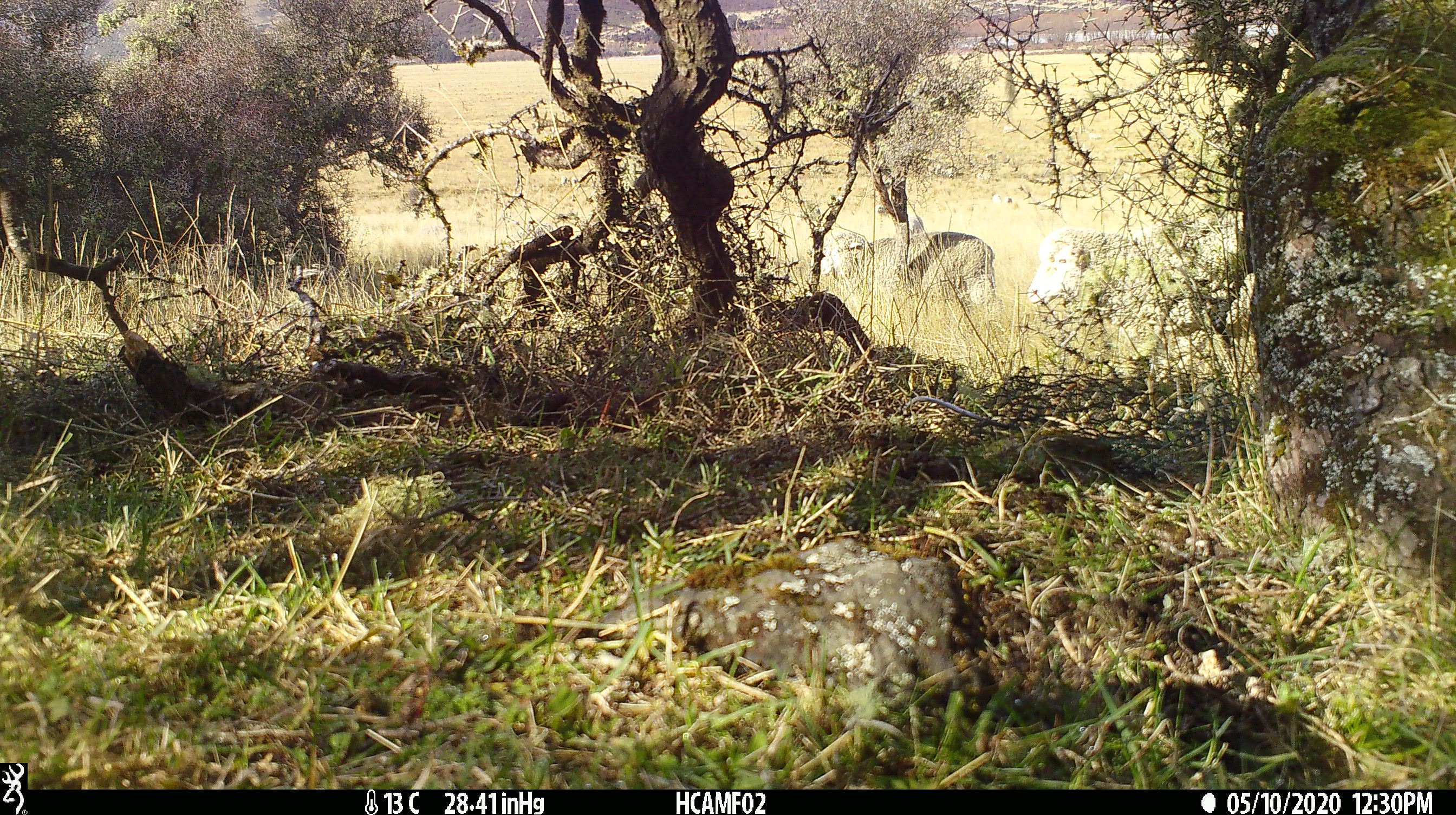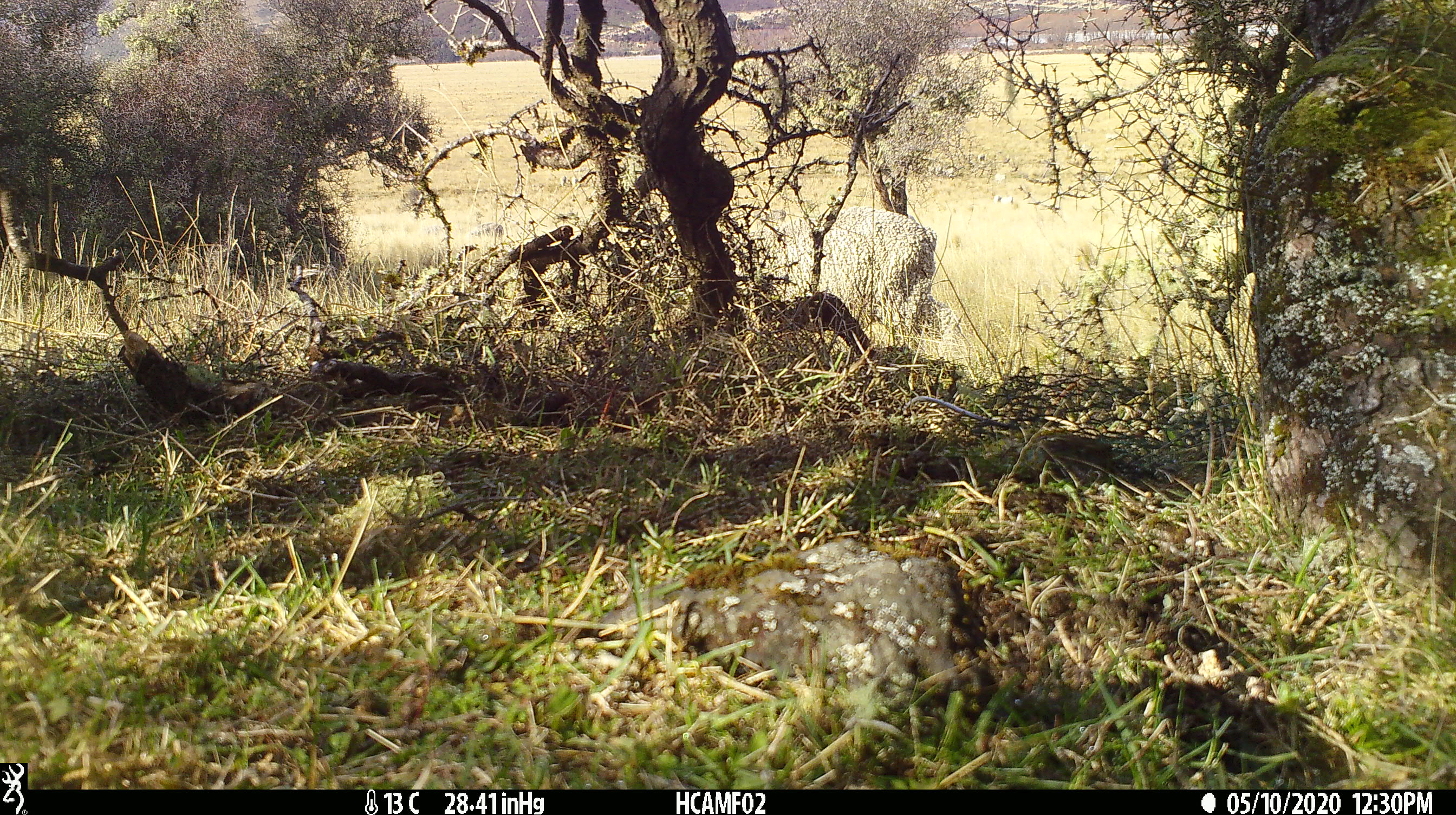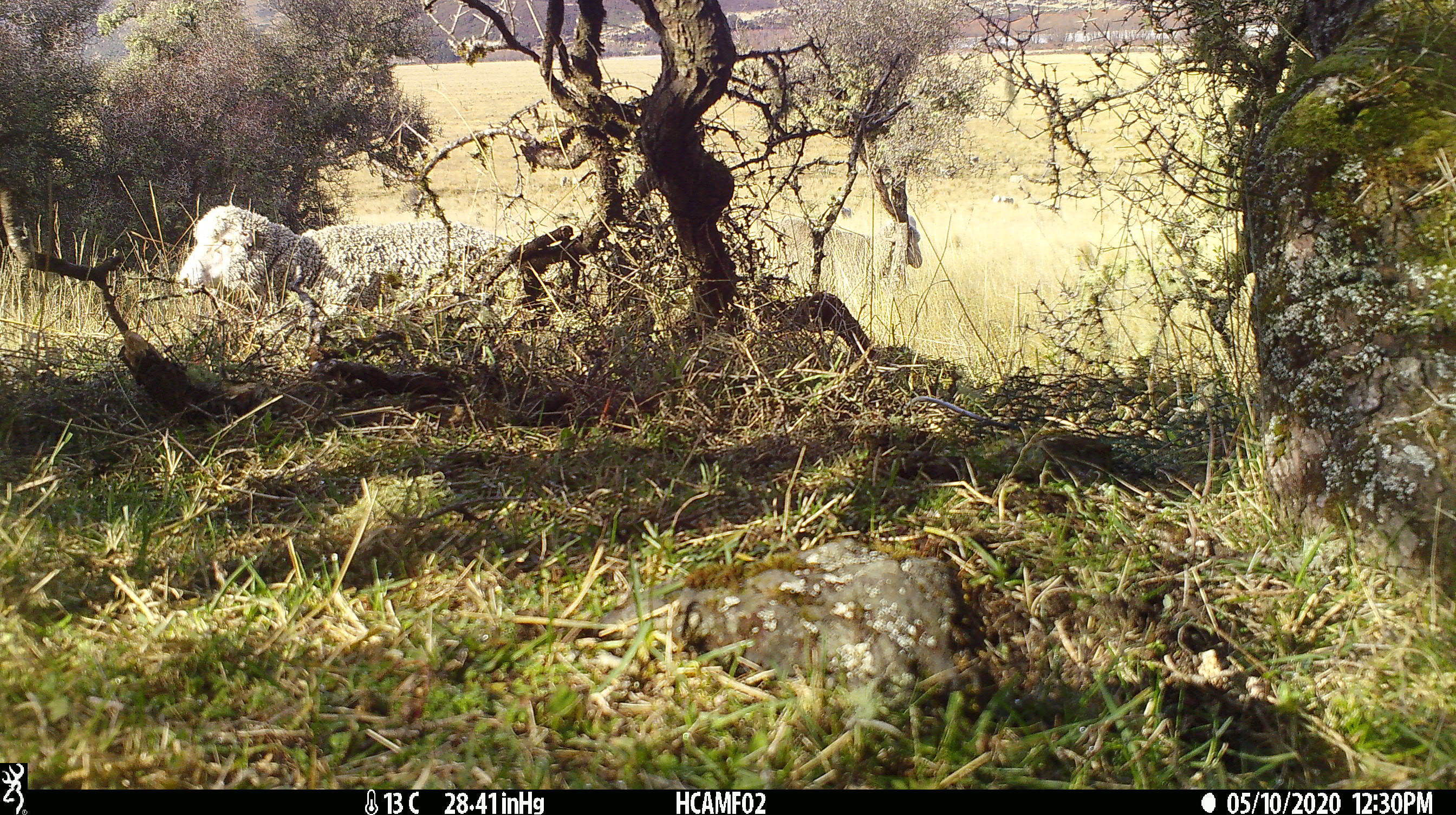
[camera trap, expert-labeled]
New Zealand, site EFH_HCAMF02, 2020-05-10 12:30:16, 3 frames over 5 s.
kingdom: Animalia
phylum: Chordata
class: Mammalia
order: Artiodactyla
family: Bovidae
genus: Ovis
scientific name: Ovis aries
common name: domestic sheep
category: sheep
Sheep (domestic sheep) (Ovis aries).